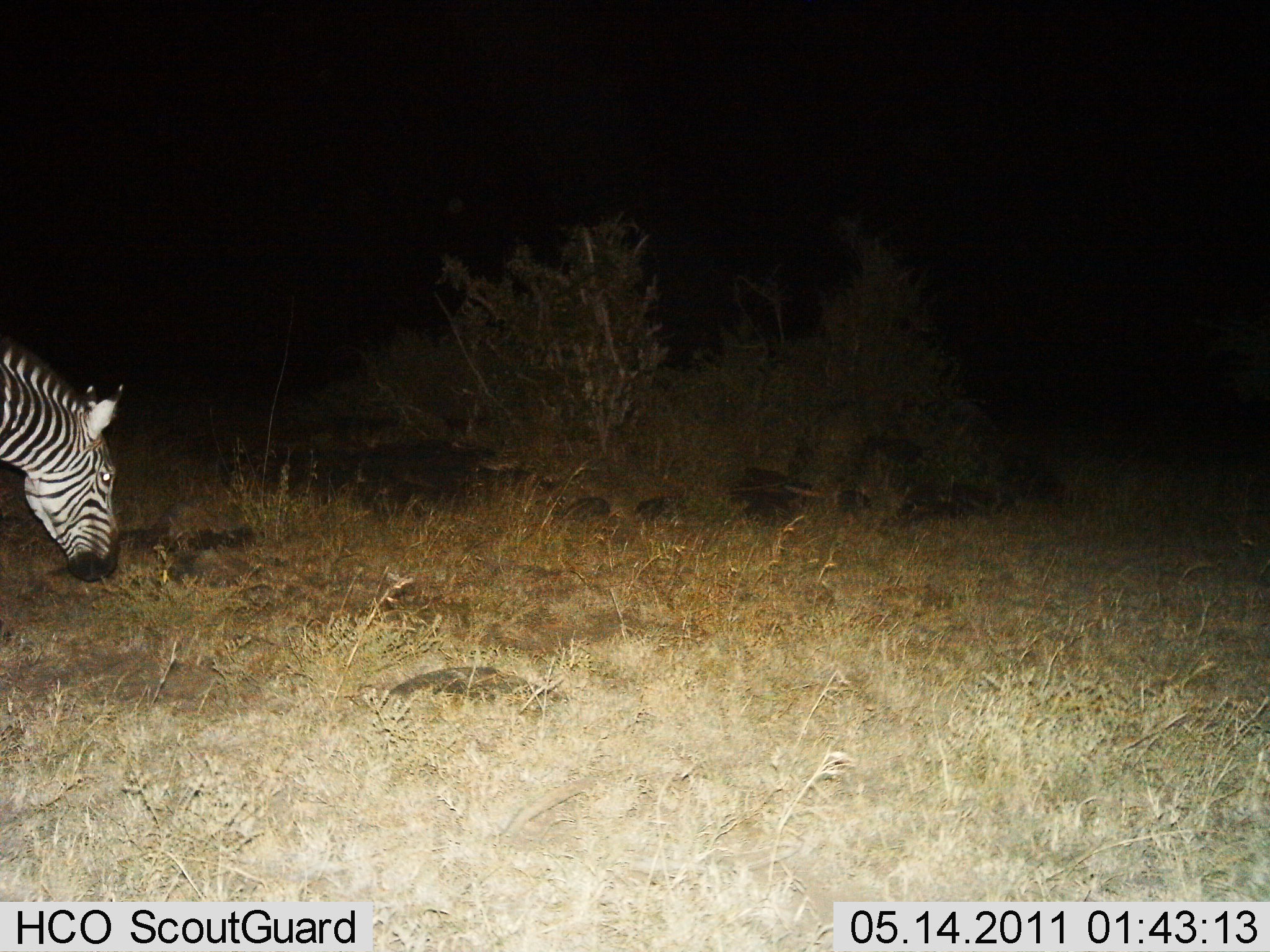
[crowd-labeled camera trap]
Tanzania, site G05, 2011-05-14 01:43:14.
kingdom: Animalia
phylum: Chordata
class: Mammalia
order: Perissodactyla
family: Equidae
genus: Equus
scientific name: Equus quagga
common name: plains zebra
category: zebra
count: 1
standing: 40%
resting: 10%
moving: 0%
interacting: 0%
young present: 0%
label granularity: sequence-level